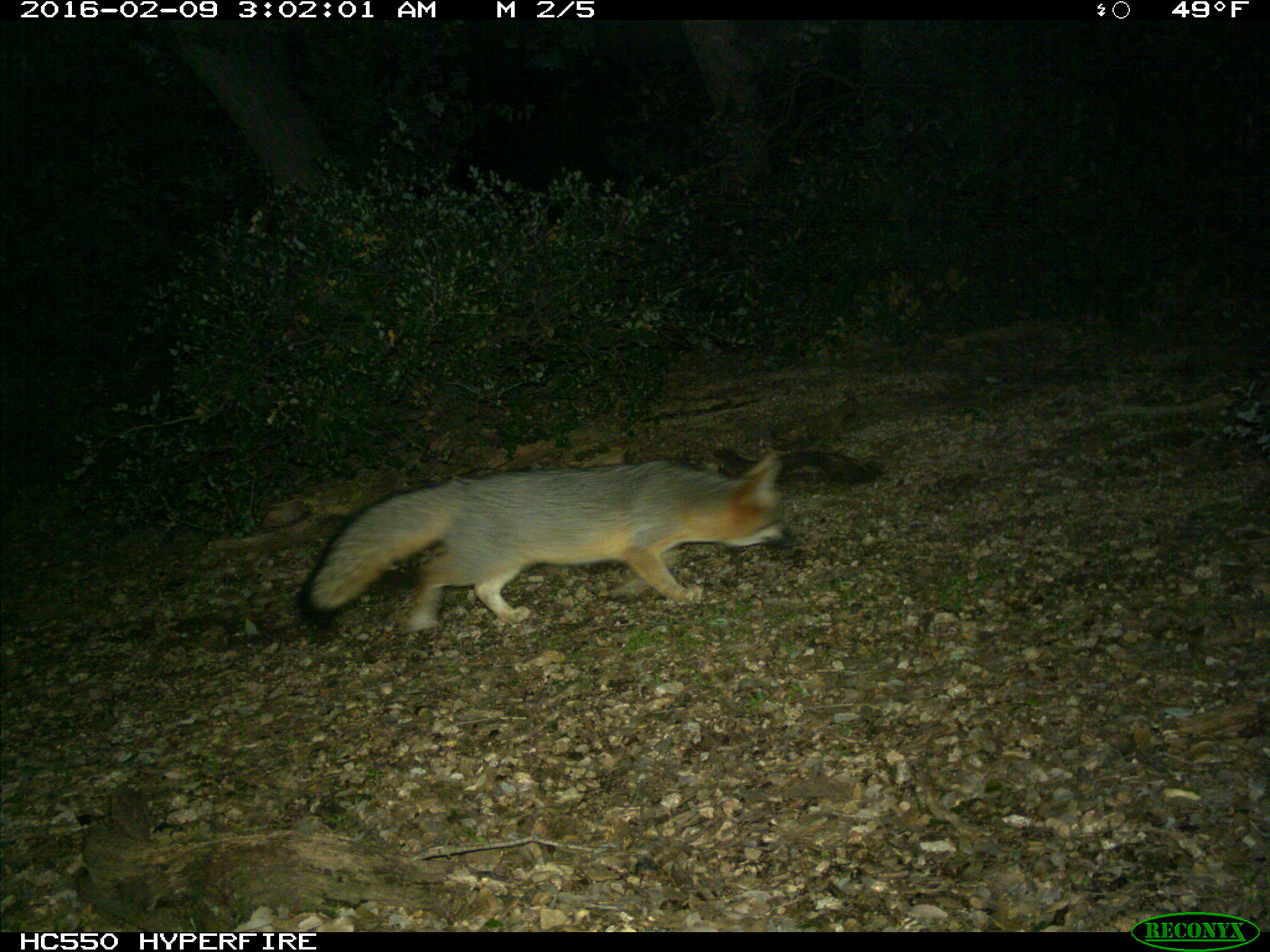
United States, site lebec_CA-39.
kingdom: Animalia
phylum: Chordata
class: Mammalia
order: Carnivora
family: Canidae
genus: Urocyon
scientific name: Urocyon cinereoargenteus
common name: gray fox